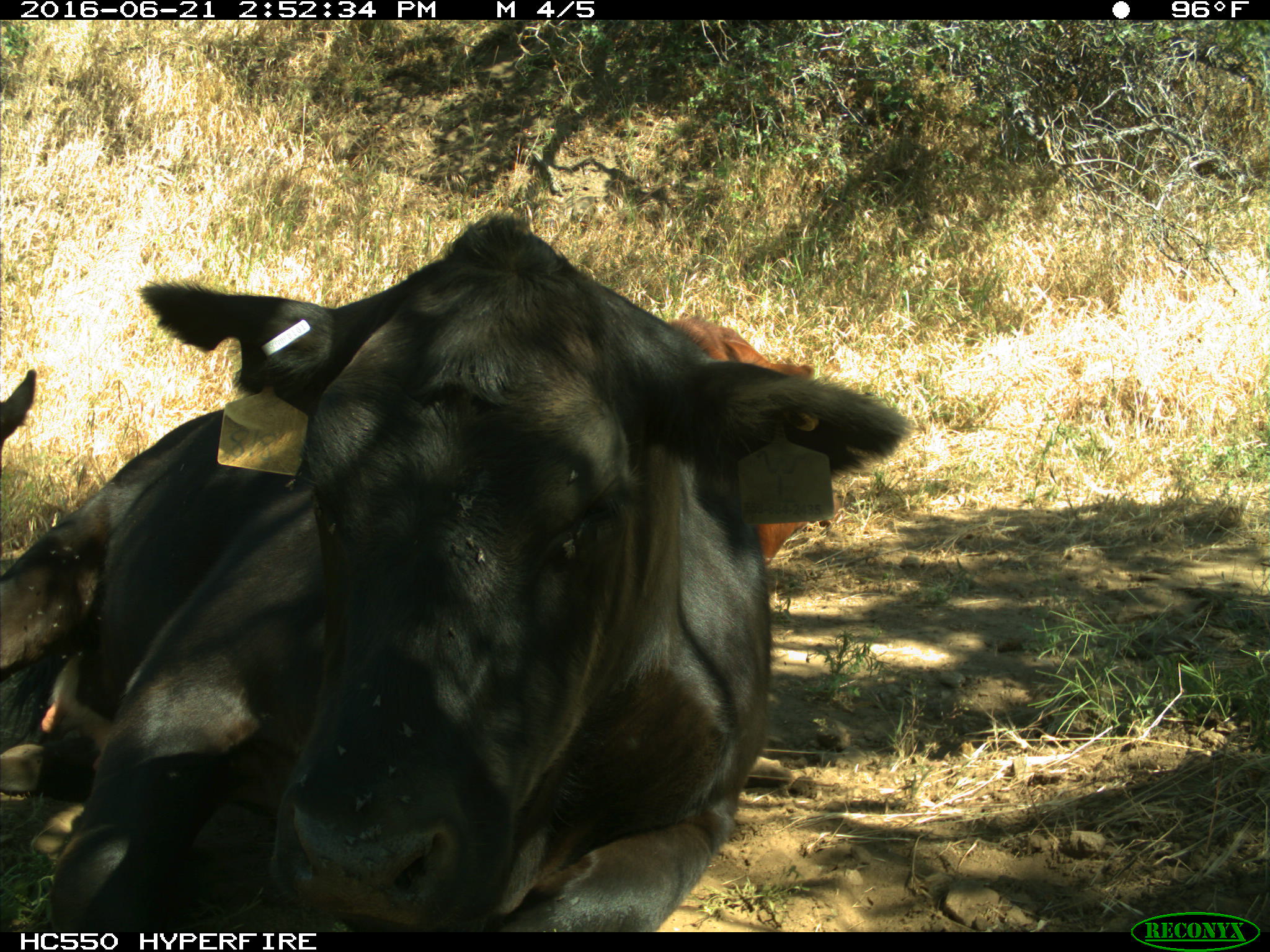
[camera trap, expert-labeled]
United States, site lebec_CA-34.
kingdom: Animalia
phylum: Chordata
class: Mammalia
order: Artiodactyla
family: Bovidae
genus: Bos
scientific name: Bos taurus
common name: domestic cow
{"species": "Bos taurus (domestic cow)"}